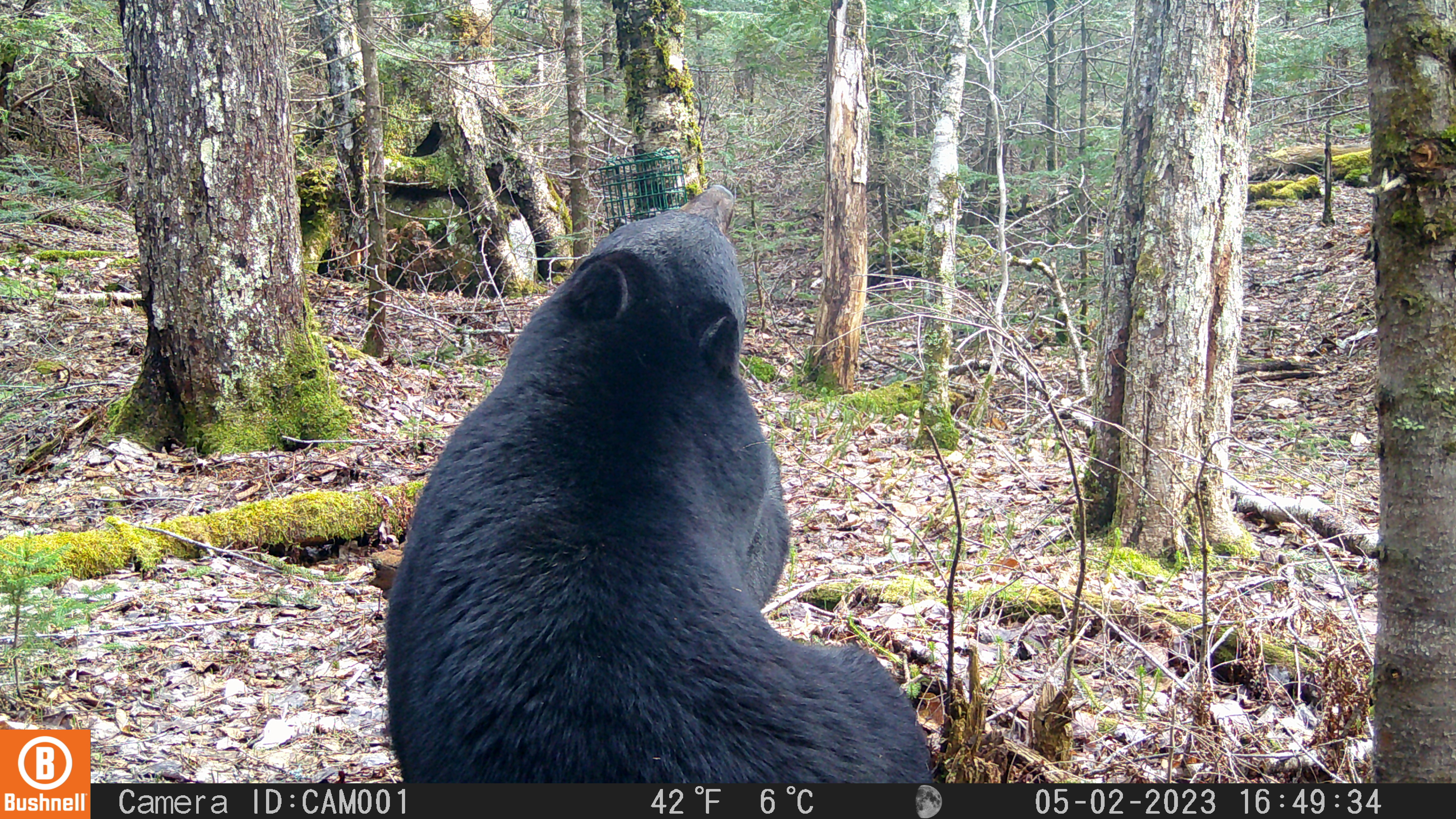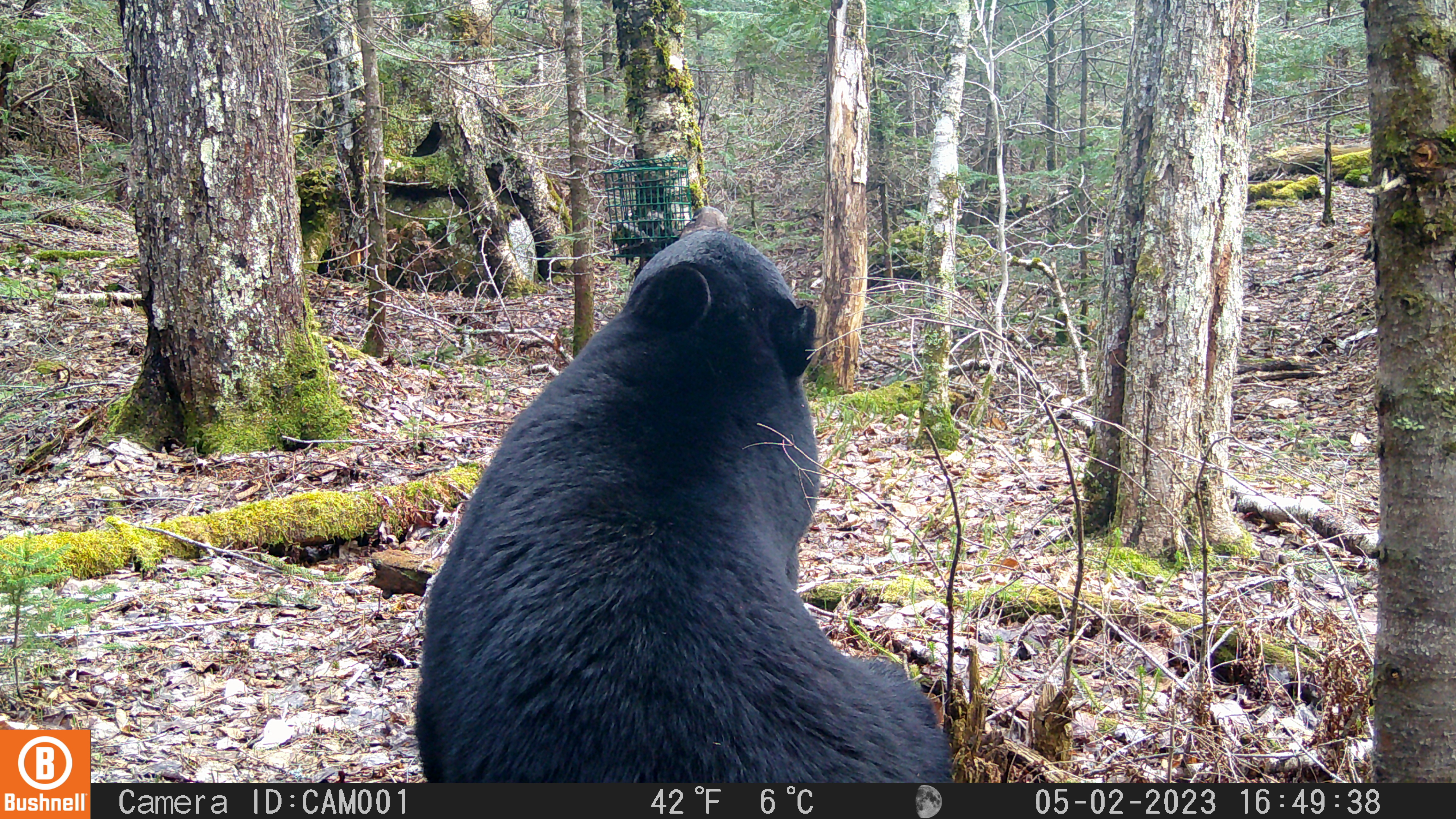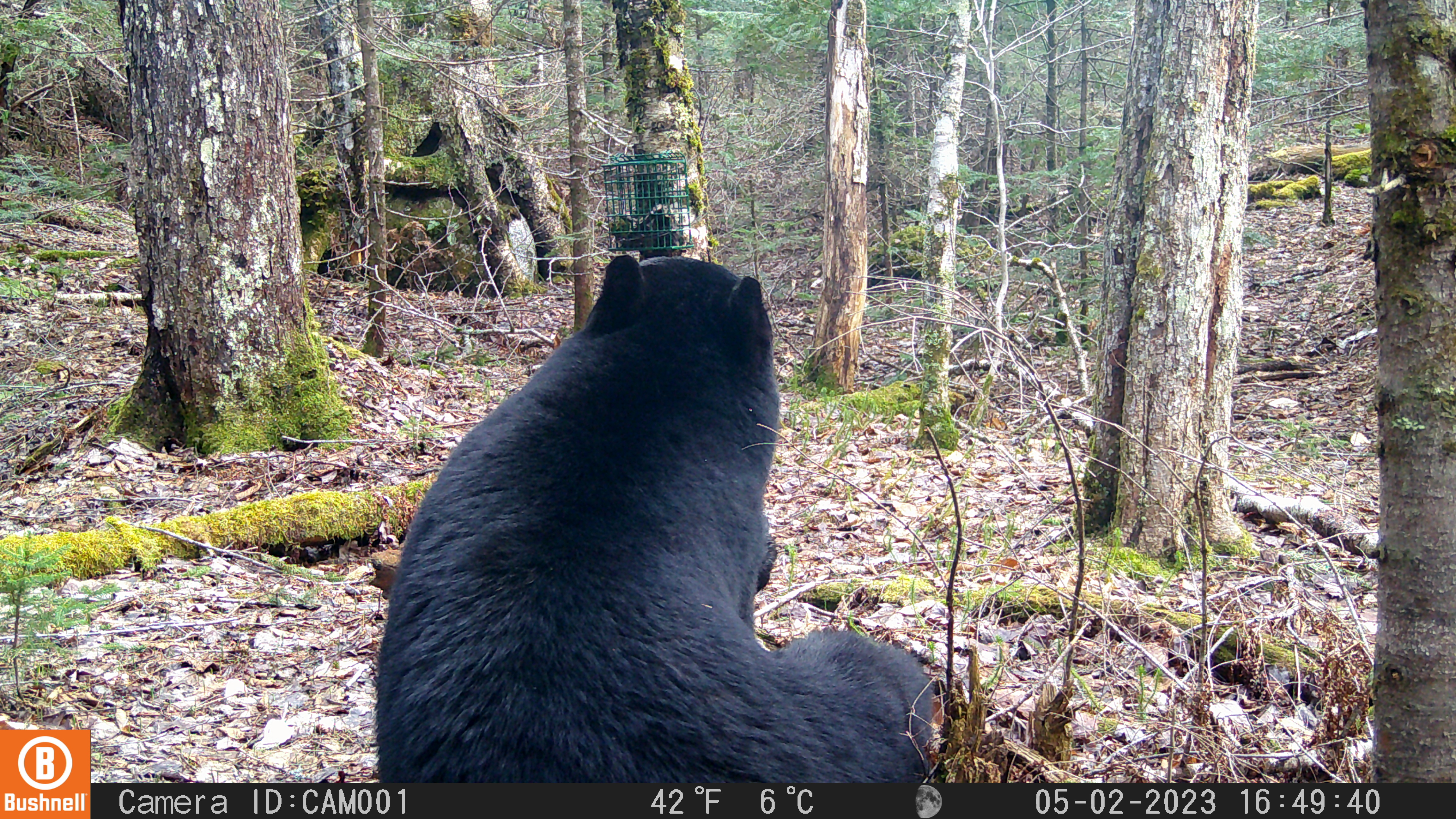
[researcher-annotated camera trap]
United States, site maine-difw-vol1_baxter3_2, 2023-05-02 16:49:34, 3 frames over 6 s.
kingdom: Animalia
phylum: Chordata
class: Mammalia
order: Carnivora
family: Ursidae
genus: Ursus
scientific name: Ursus americanus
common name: black bear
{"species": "black bear (Ursus americanus)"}